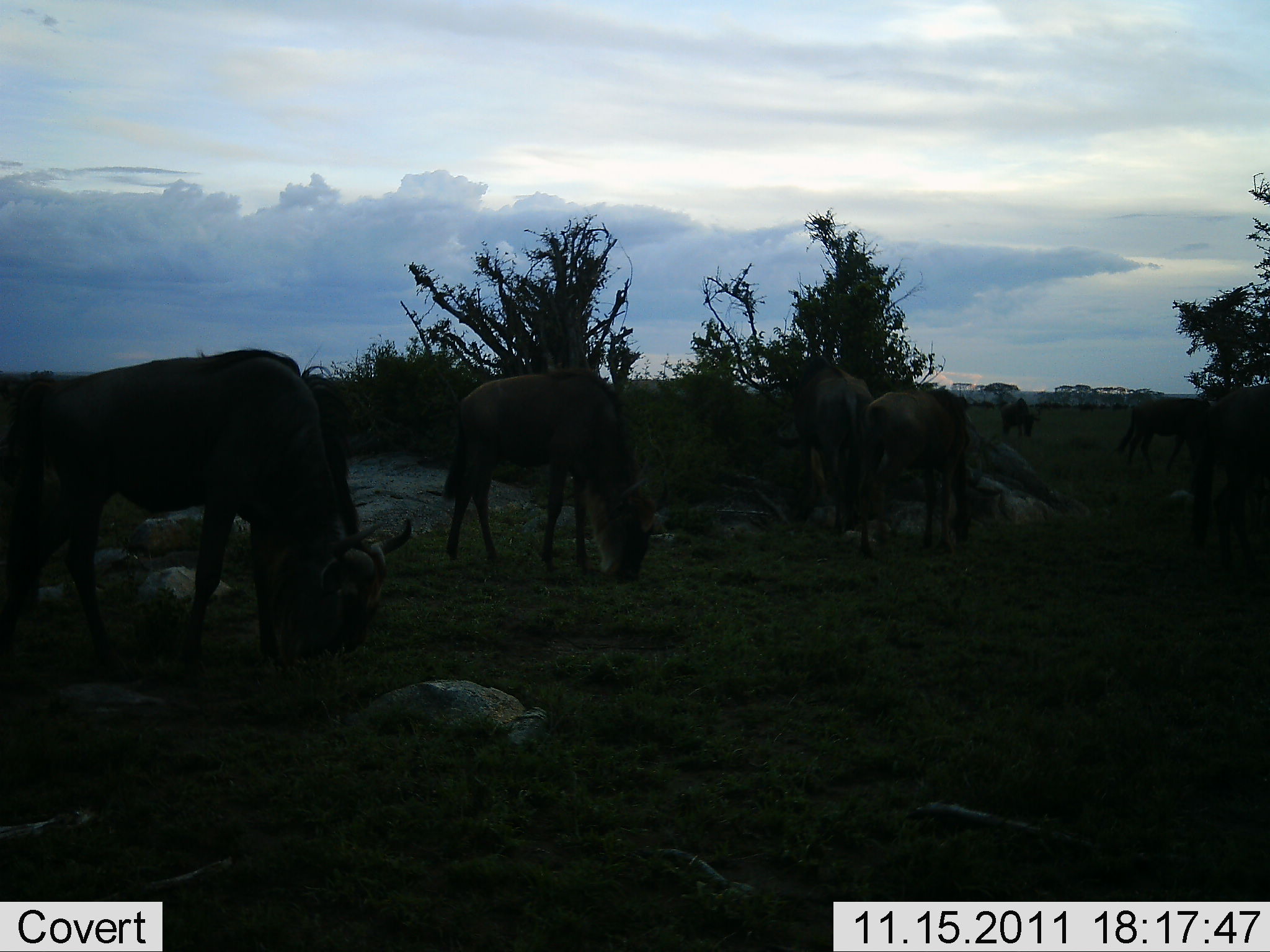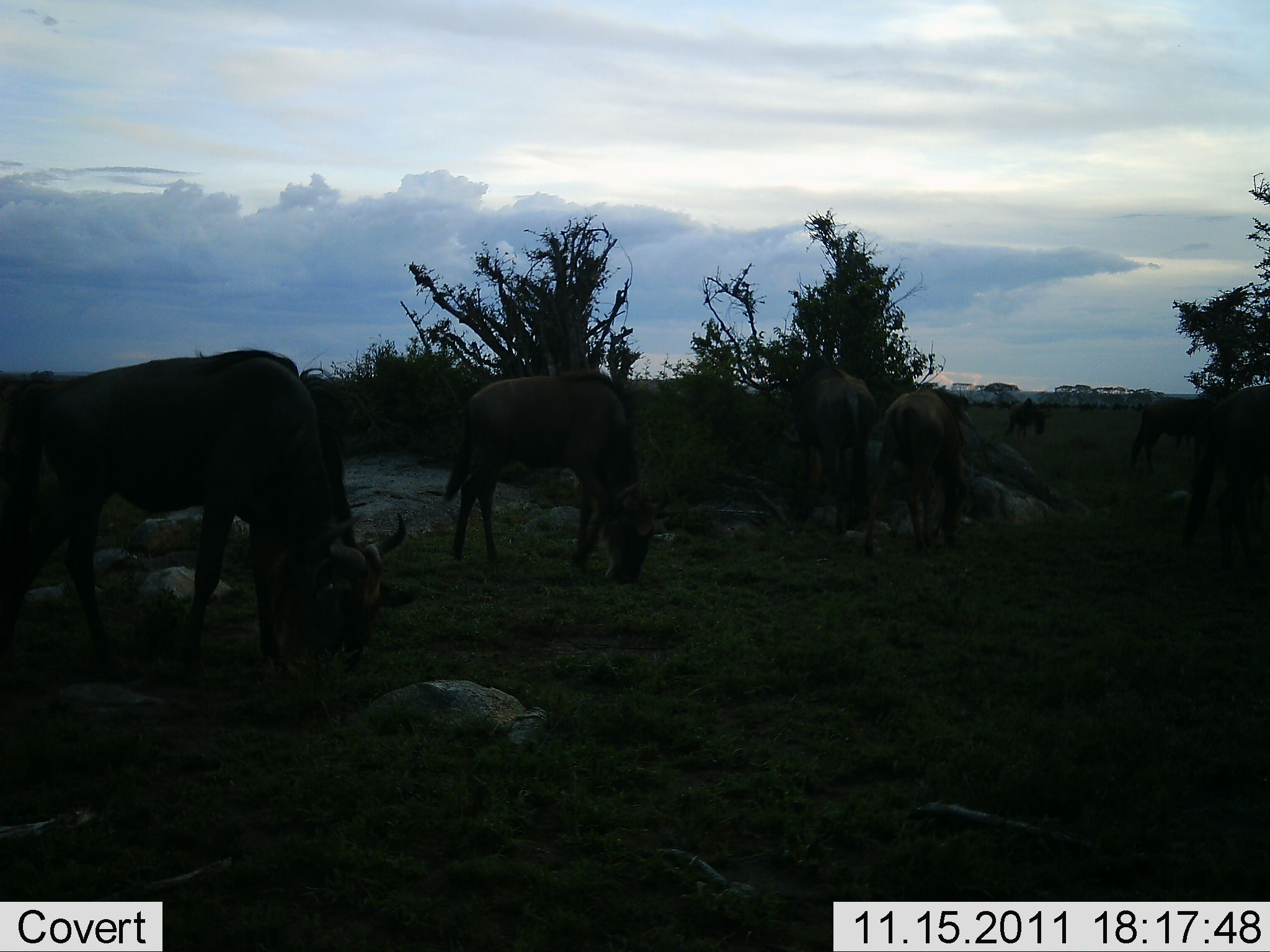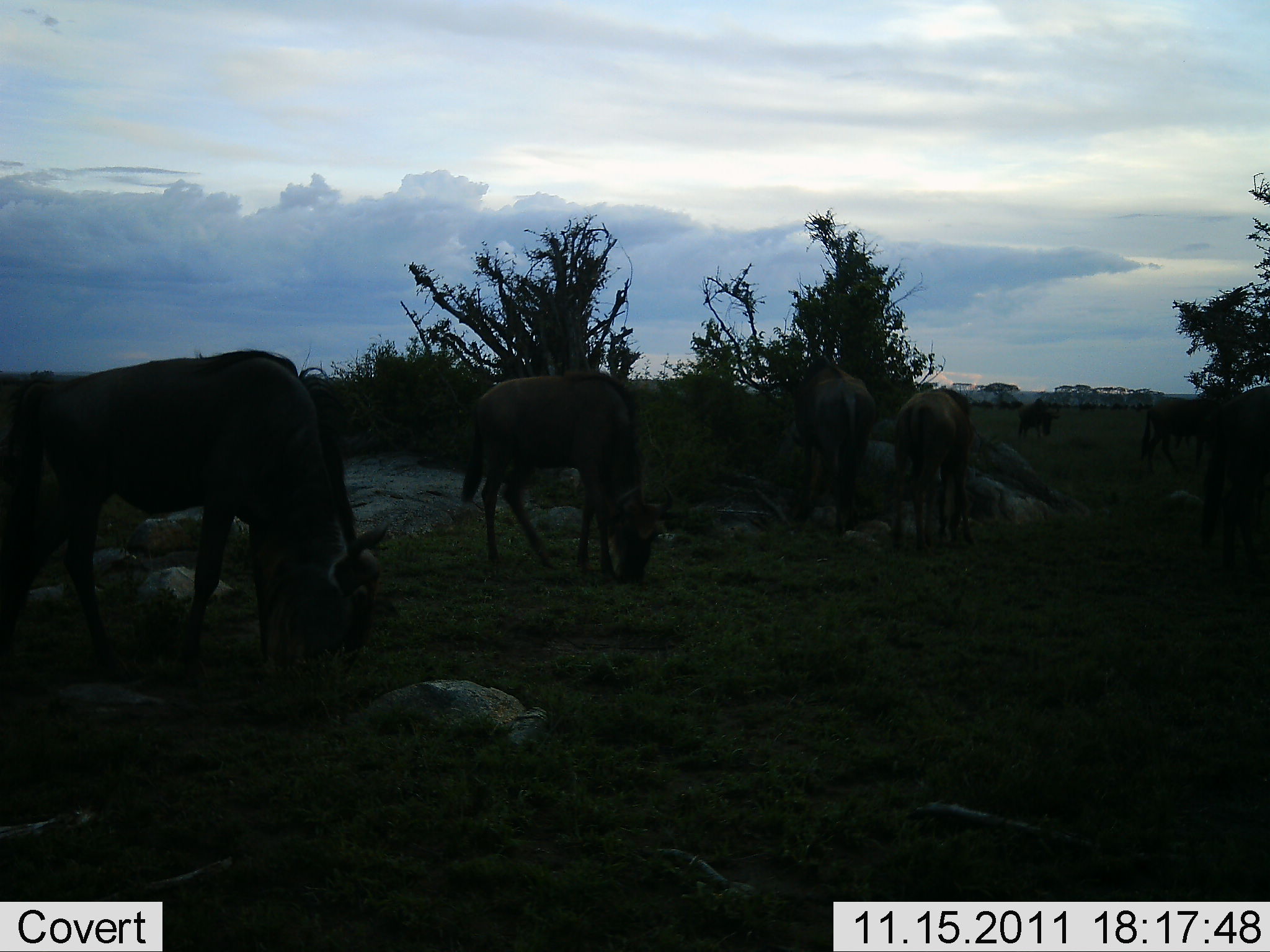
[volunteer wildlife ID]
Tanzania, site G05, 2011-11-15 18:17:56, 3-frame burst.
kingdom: Animalia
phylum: Chordata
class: Mammalia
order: Artiodactyla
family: Bovidae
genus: Connochaetes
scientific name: Connochaetes taurinus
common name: blue wildebeest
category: wildebeest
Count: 7.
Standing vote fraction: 46%.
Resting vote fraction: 8%.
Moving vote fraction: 15%.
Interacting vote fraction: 0%.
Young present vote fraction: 0%.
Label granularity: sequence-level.